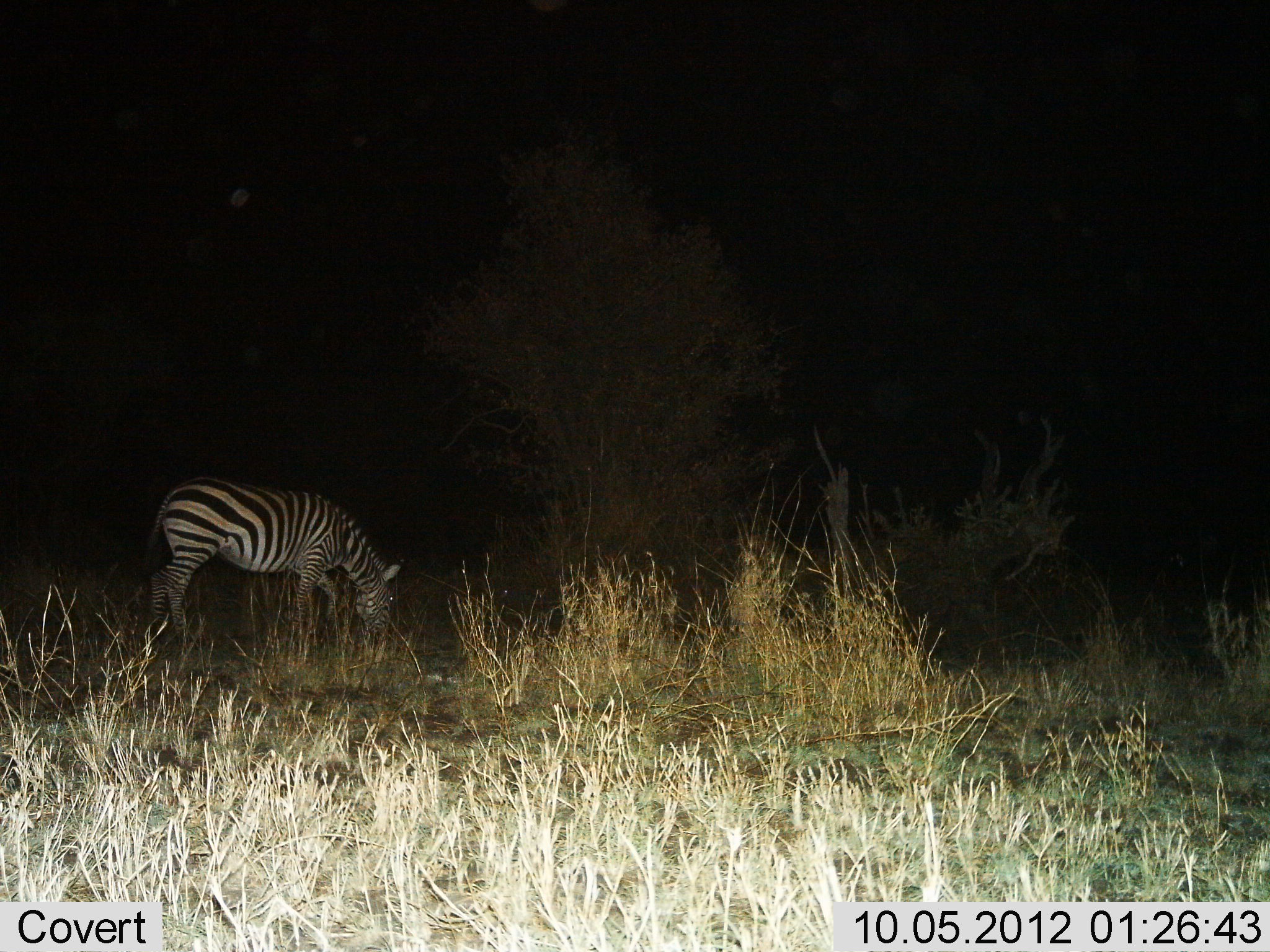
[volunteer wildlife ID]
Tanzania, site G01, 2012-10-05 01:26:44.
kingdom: Animalia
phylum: Chordata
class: Mammalia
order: Perissodactyla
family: Equidae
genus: Equus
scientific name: Equus quagga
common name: plains zebra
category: zebra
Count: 1.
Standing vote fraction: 20%.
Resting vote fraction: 0%.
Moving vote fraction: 10%.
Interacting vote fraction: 0%.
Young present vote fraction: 0%.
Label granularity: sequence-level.